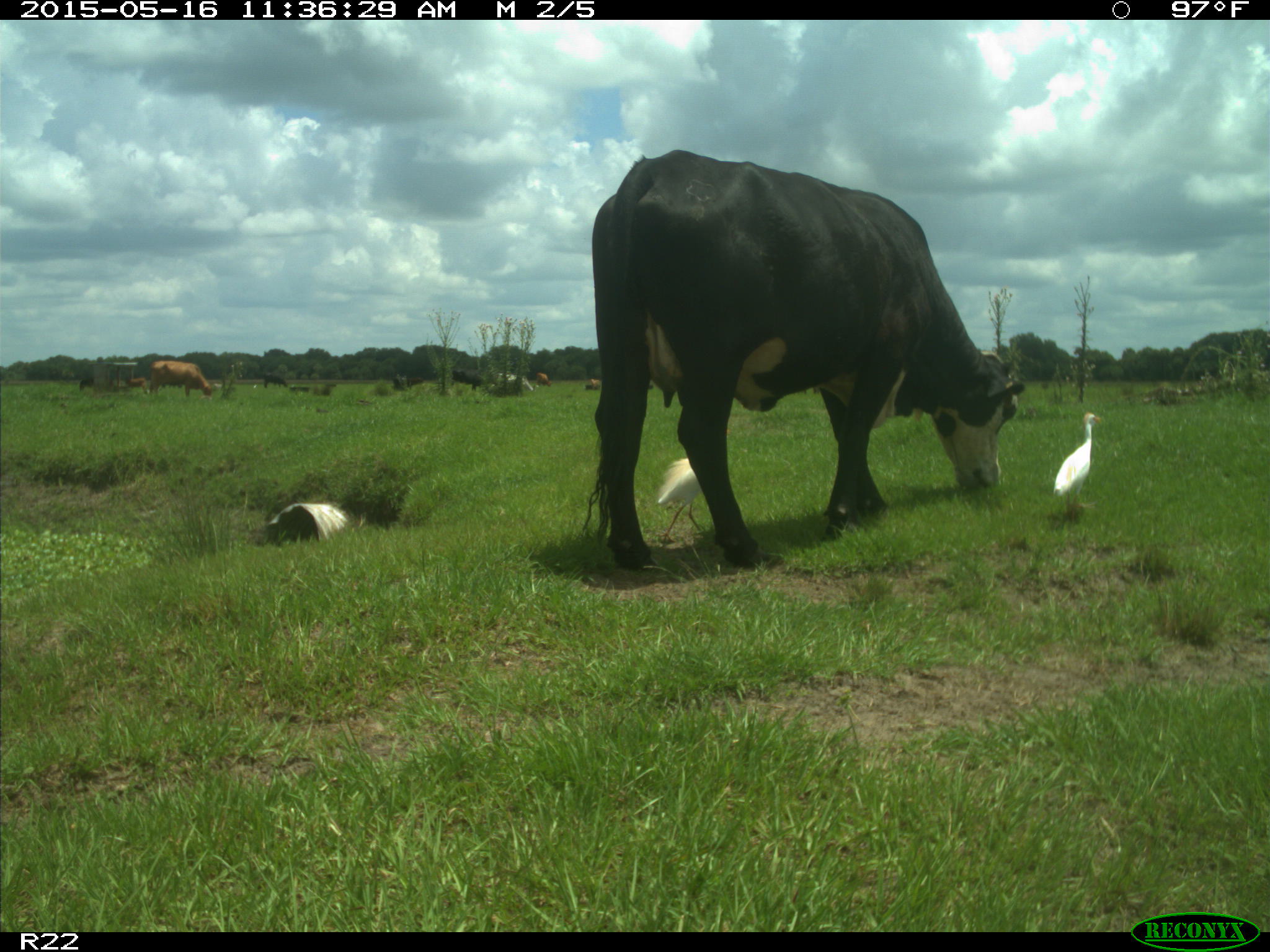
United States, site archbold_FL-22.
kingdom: Animalia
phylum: Chordata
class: Mammalia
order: Artiodactyla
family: Bovidae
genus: Bos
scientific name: Bos taurus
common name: domestic cow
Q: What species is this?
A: Bos taurus (domestic cow).